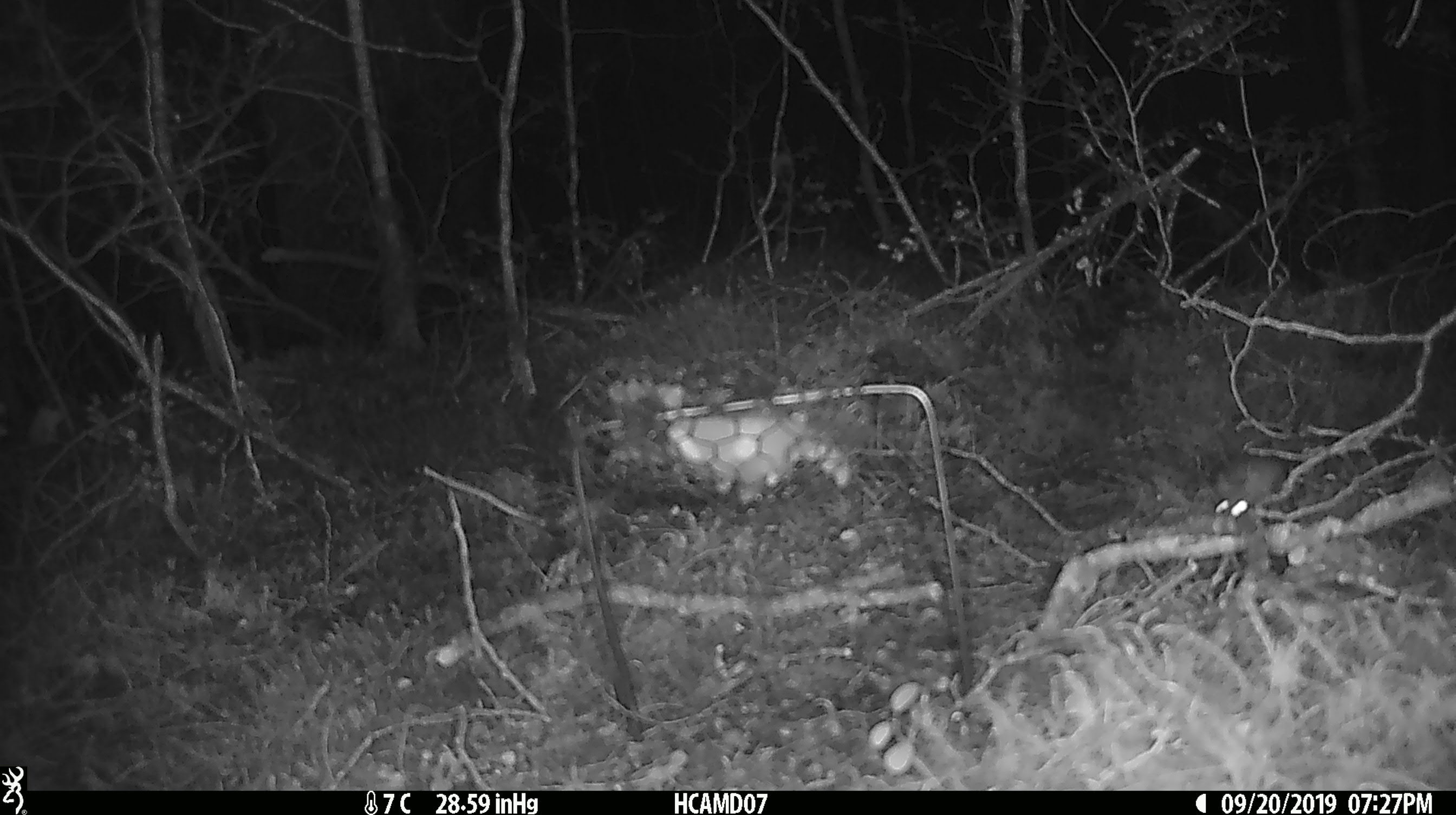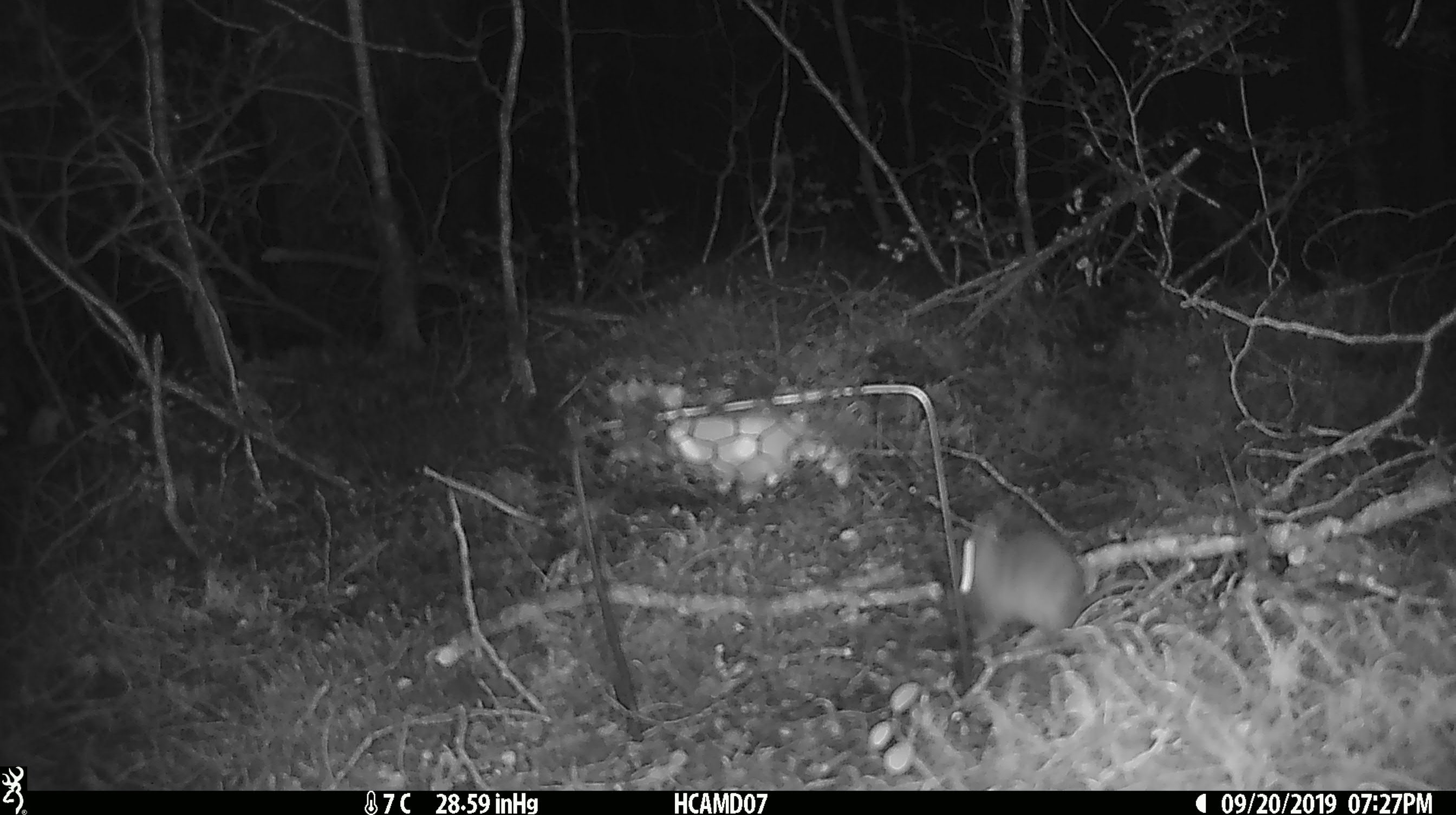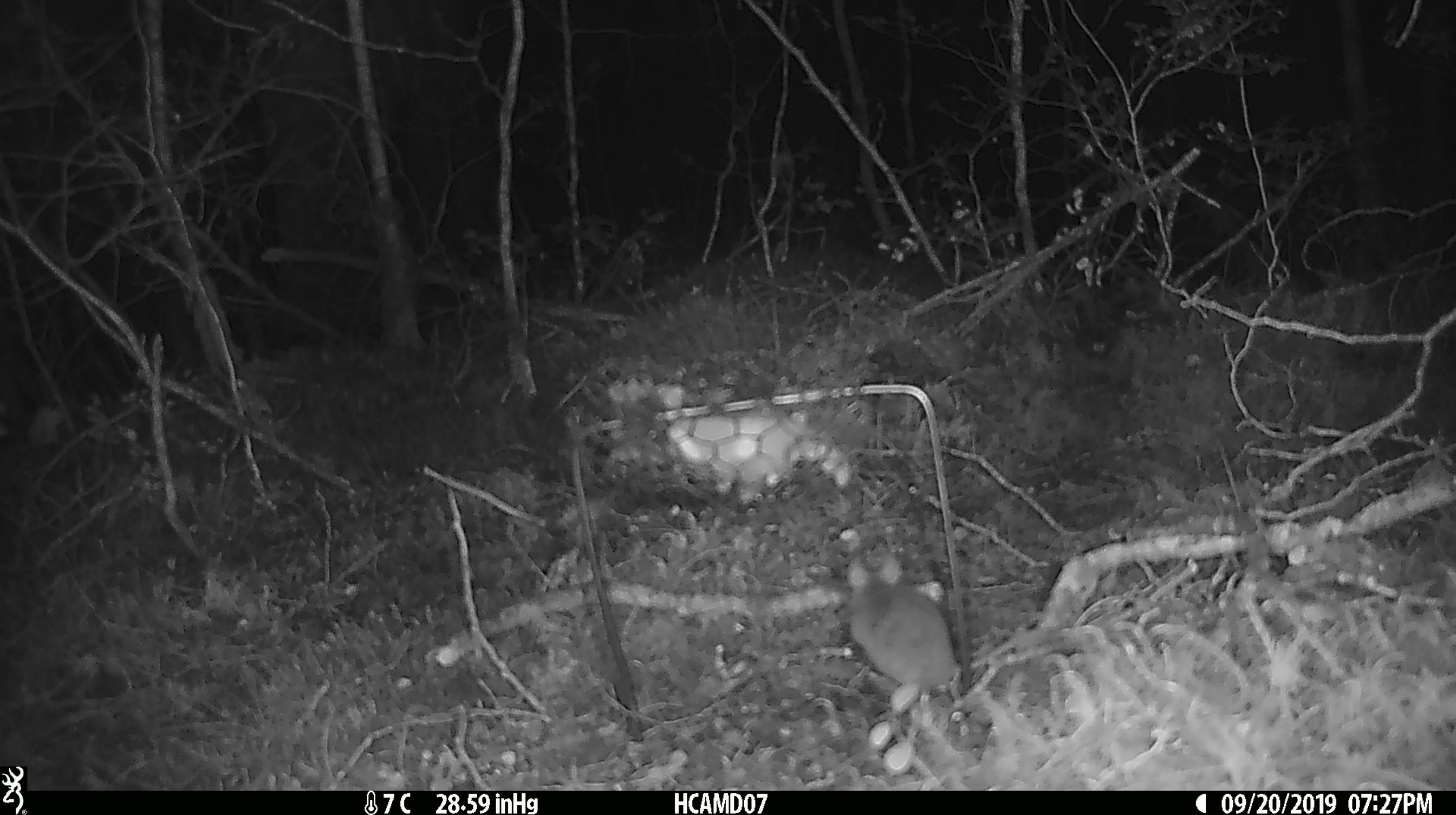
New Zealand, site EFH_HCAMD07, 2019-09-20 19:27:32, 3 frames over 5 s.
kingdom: Animalia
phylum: Chordata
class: Mammalia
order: Rodentia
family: Muridae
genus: Mus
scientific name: Mus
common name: mouse